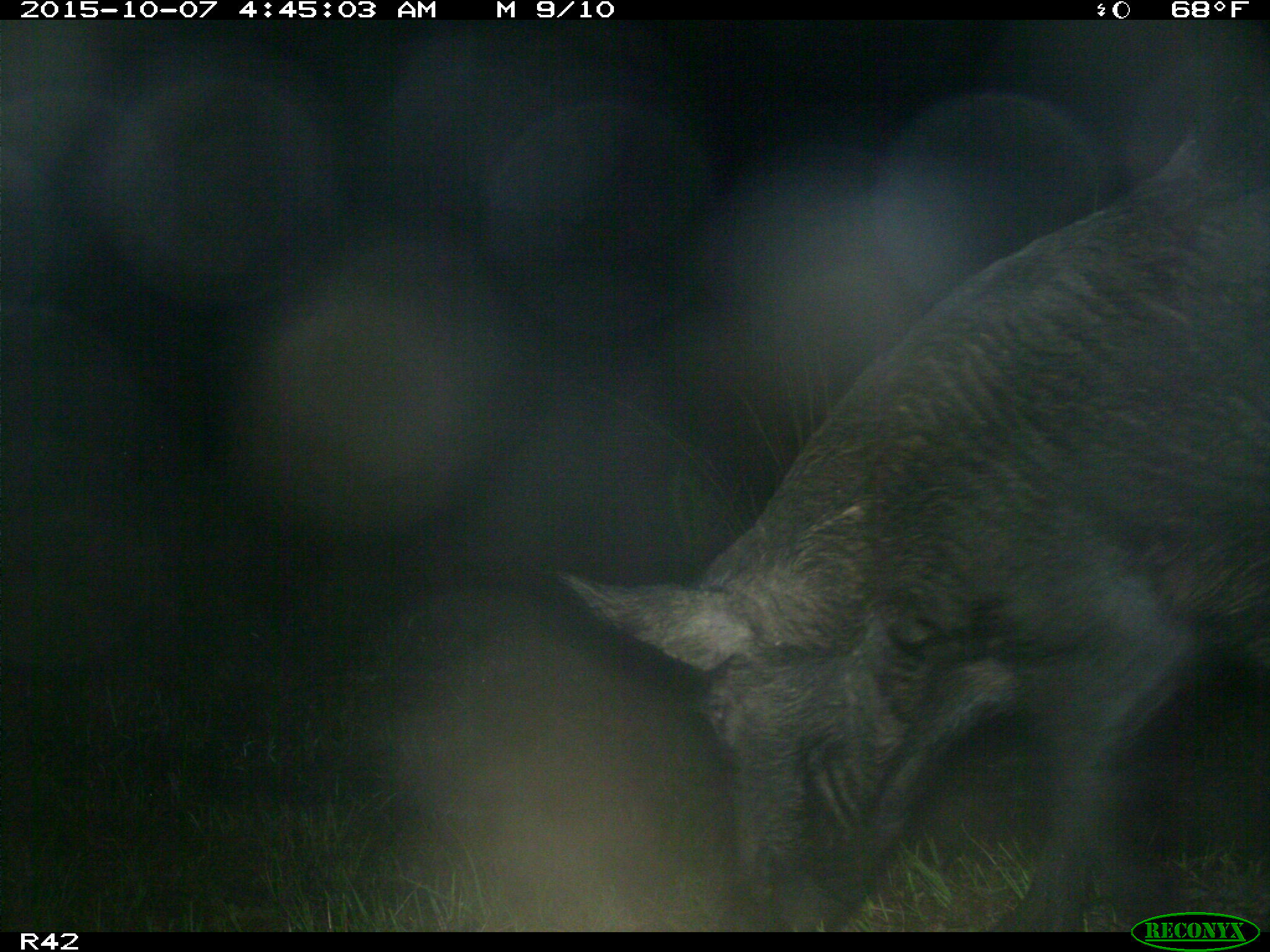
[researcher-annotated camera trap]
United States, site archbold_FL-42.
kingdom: Animalia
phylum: Chordata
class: Mammalia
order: Artiodactyla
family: Suidae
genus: Sus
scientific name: Sus scrofa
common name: wild boar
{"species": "Sus scrofa (wild boar)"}